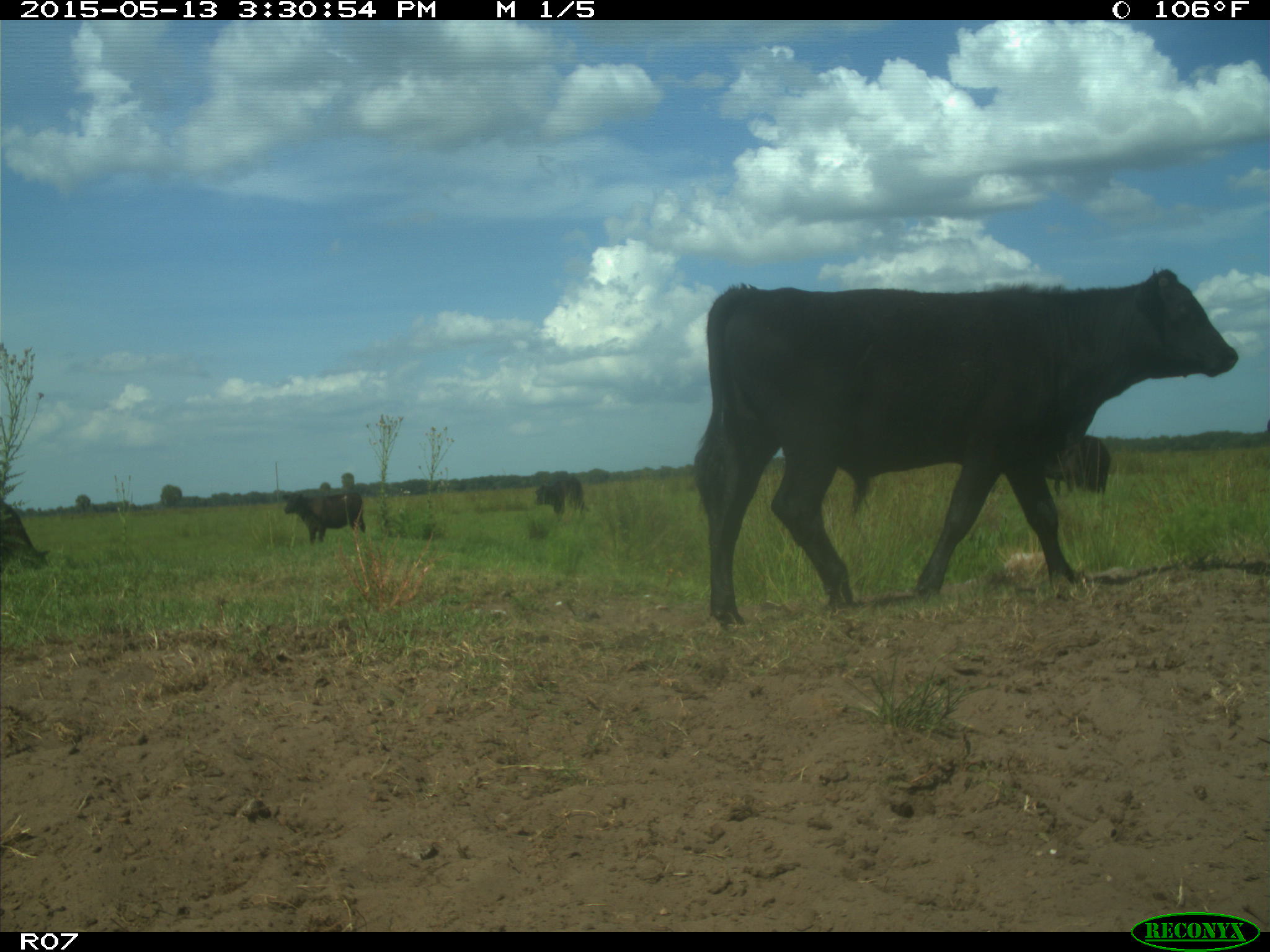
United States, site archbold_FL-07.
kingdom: Animalia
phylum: Chordata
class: Mammalia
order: Artiodactyla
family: Bovidae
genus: Bos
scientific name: Bos taurus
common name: domestic cow